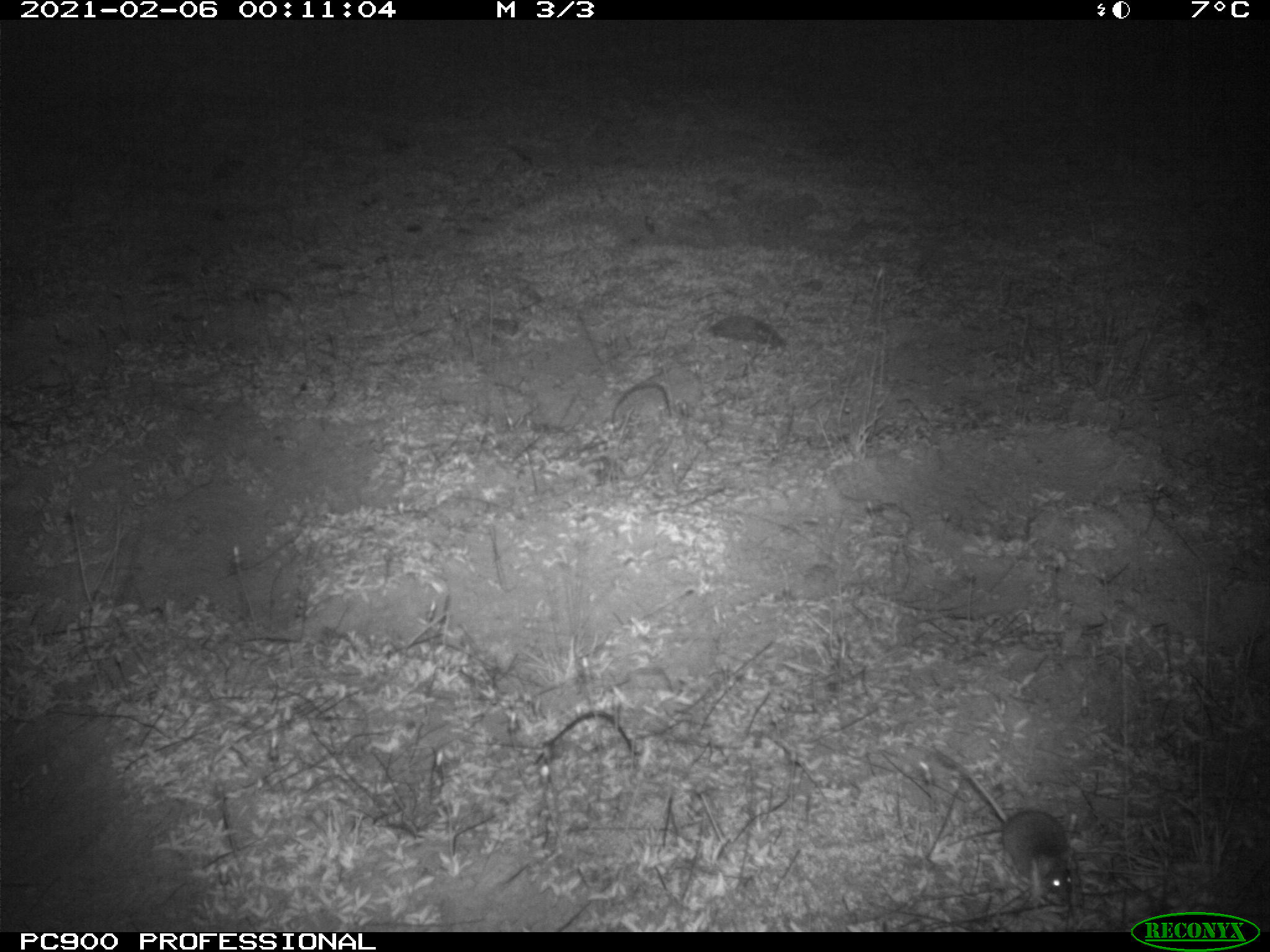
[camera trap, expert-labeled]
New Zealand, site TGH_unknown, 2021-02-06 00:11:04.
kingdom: Animalia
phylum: Chordata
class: Mammalia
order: Rodentia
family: Muridae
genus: Mus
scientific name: Mus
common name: mouse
Mouse (Mus).